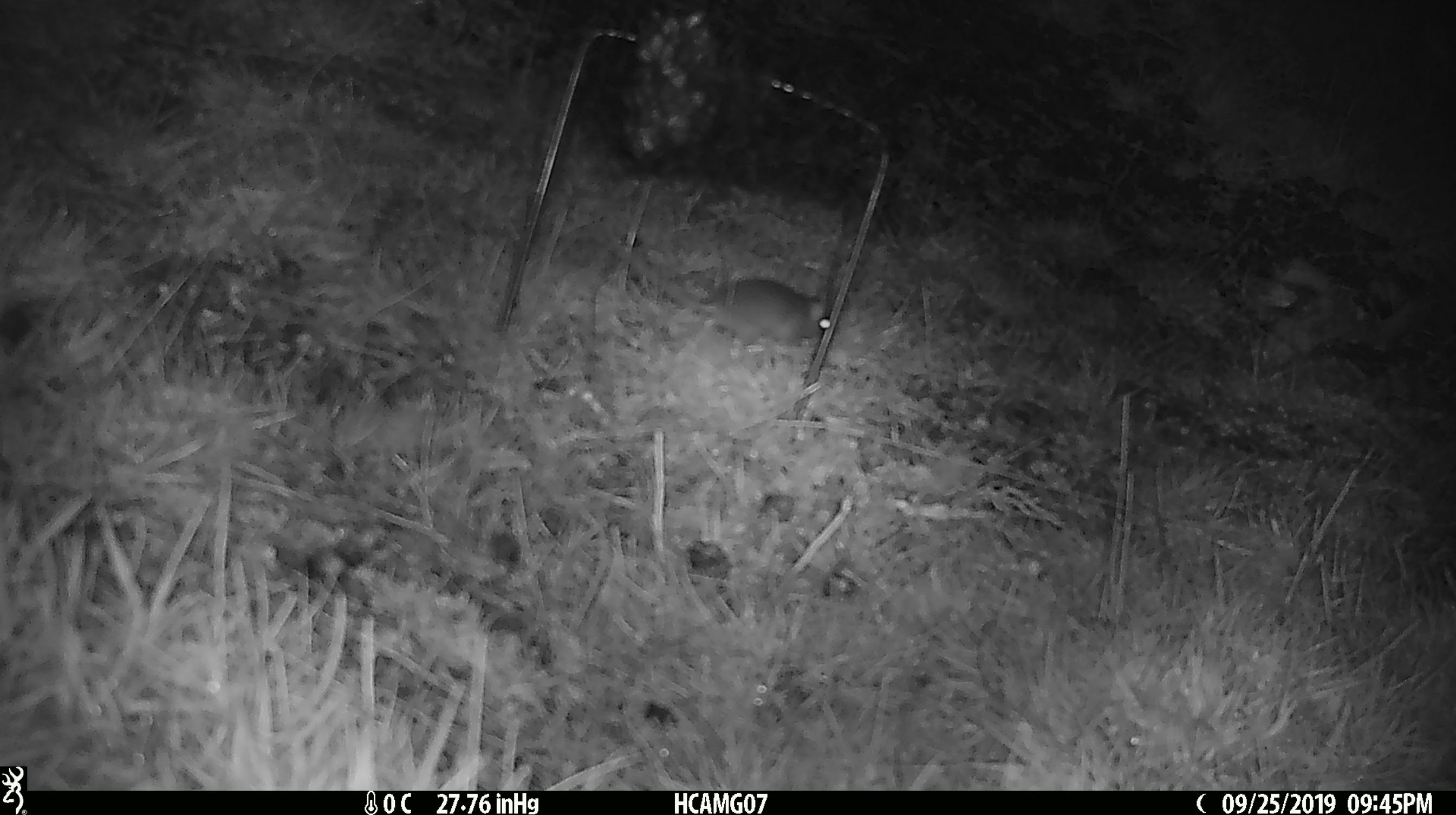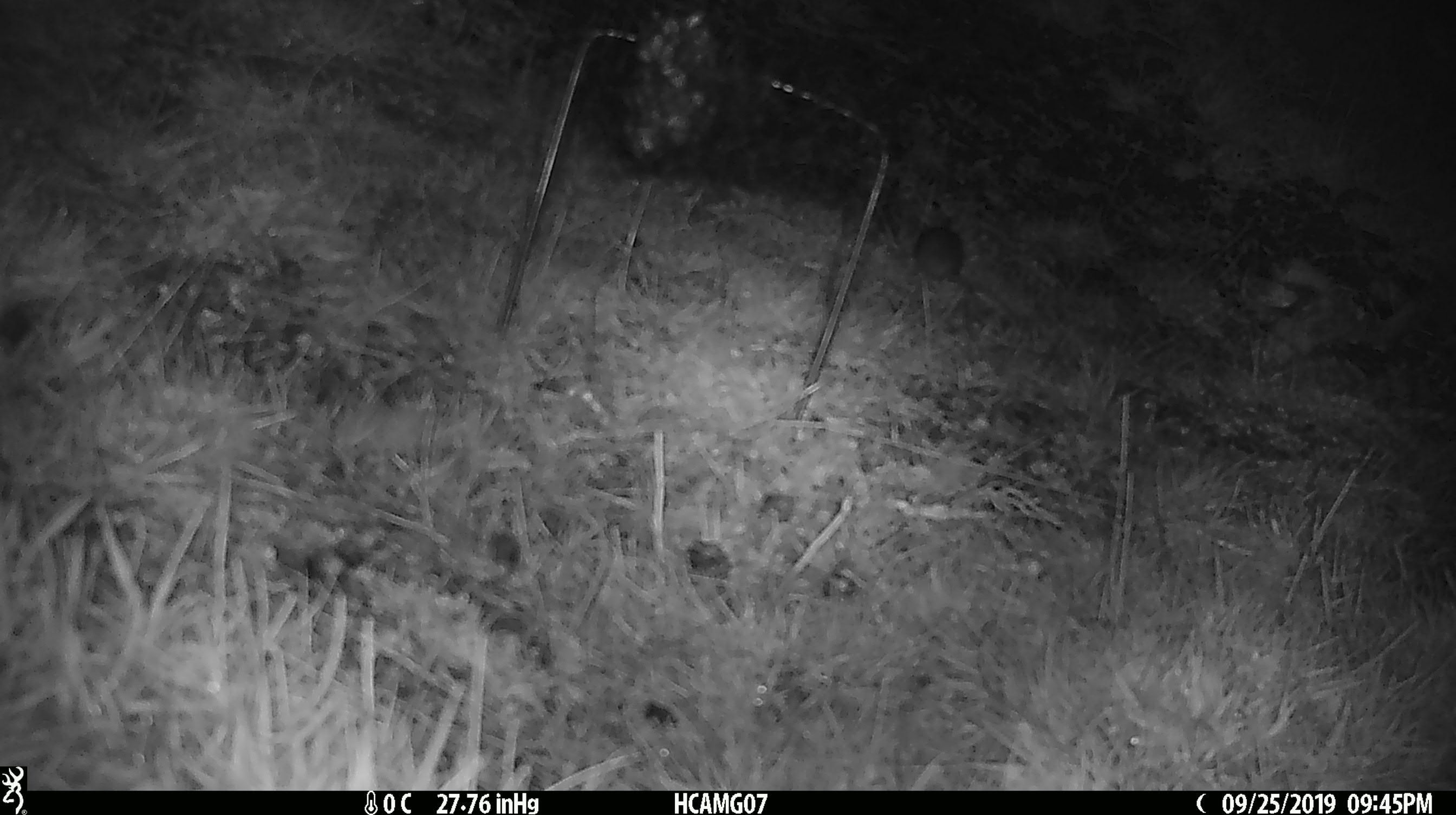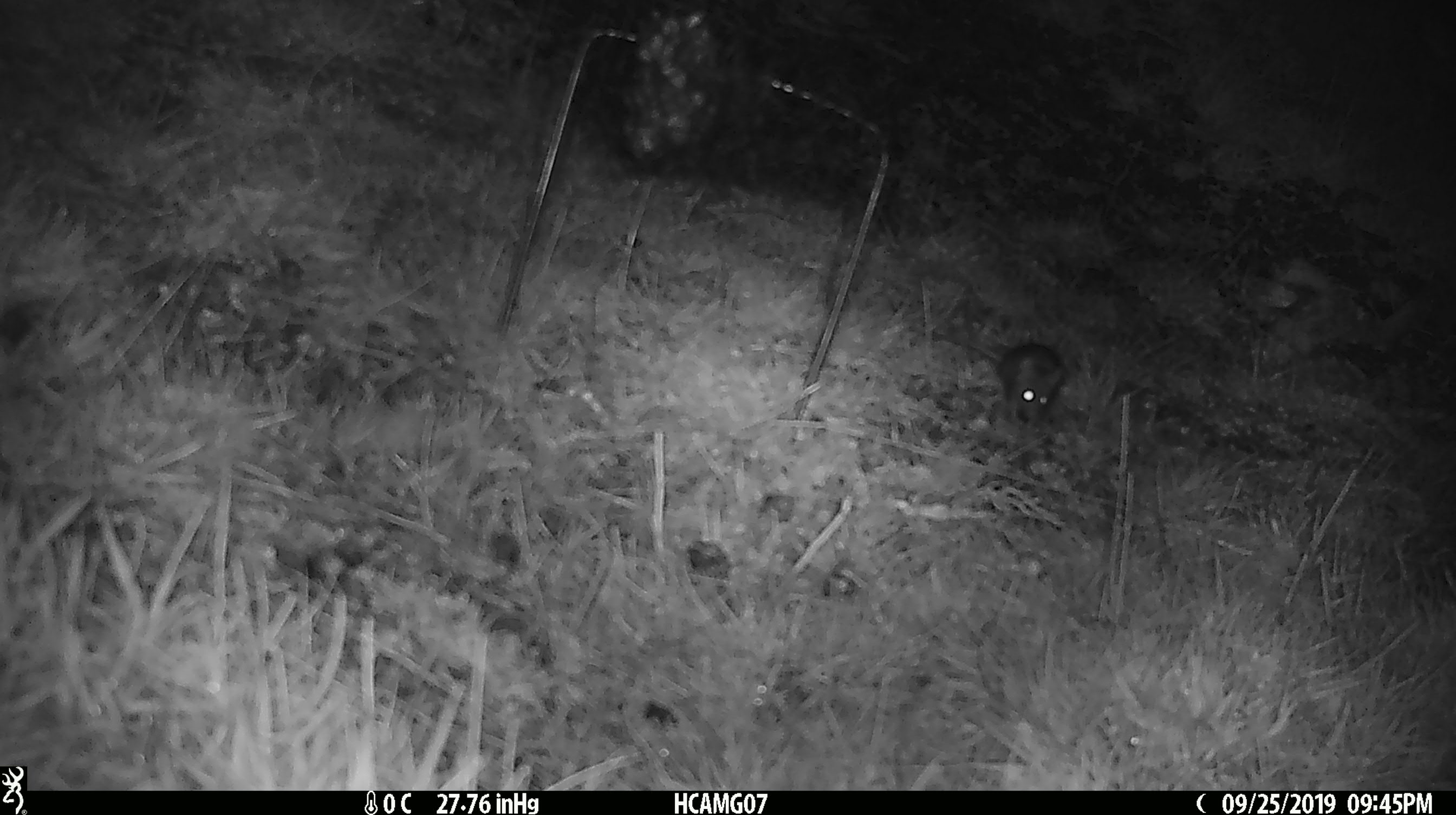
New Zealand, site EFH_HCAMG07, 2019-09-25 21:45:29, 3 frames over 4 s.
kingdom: Animalia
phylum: Chordata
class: Mammalia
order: Rodentia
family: Muridae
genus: Mus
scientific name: Mus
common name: mouse